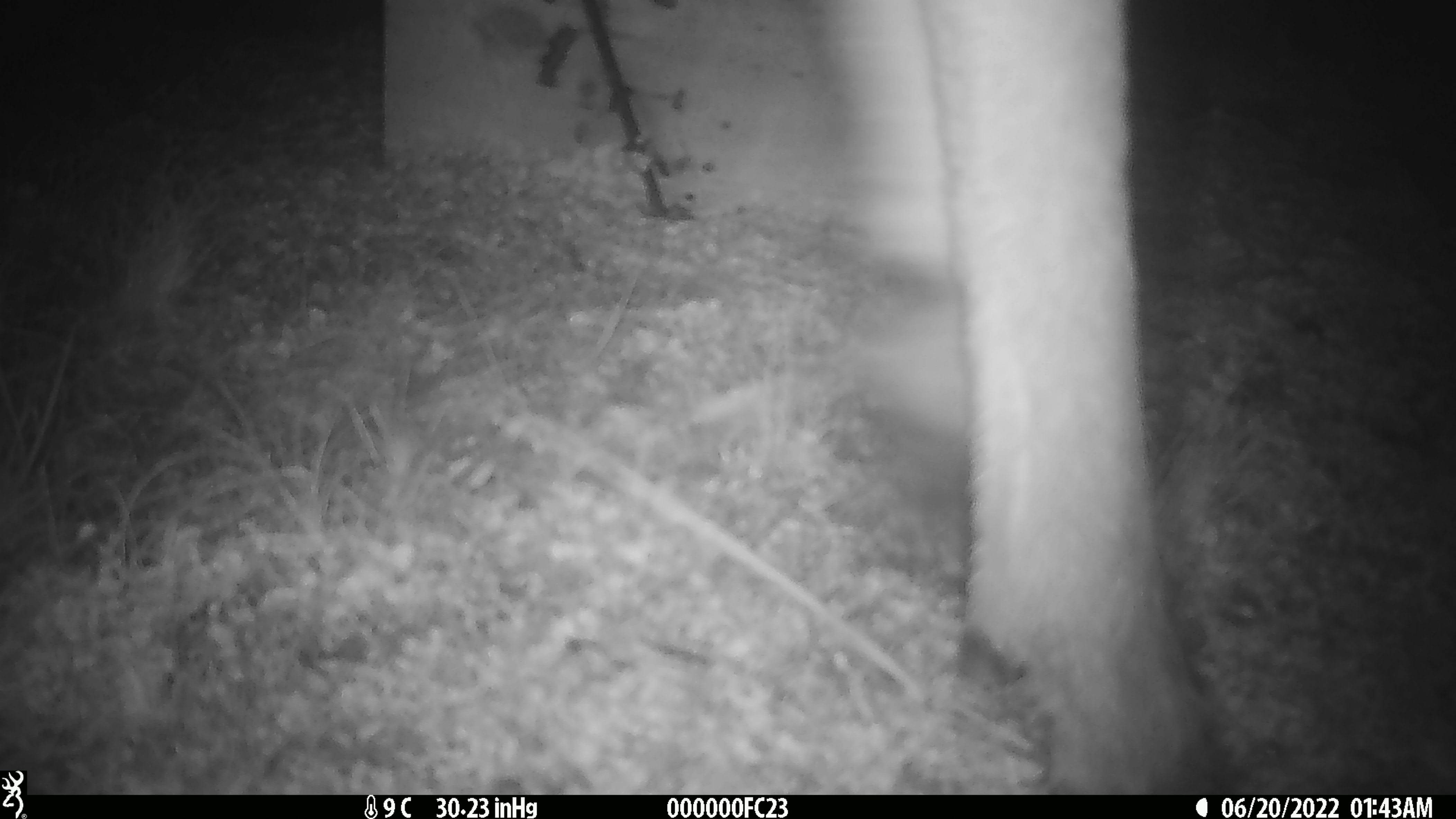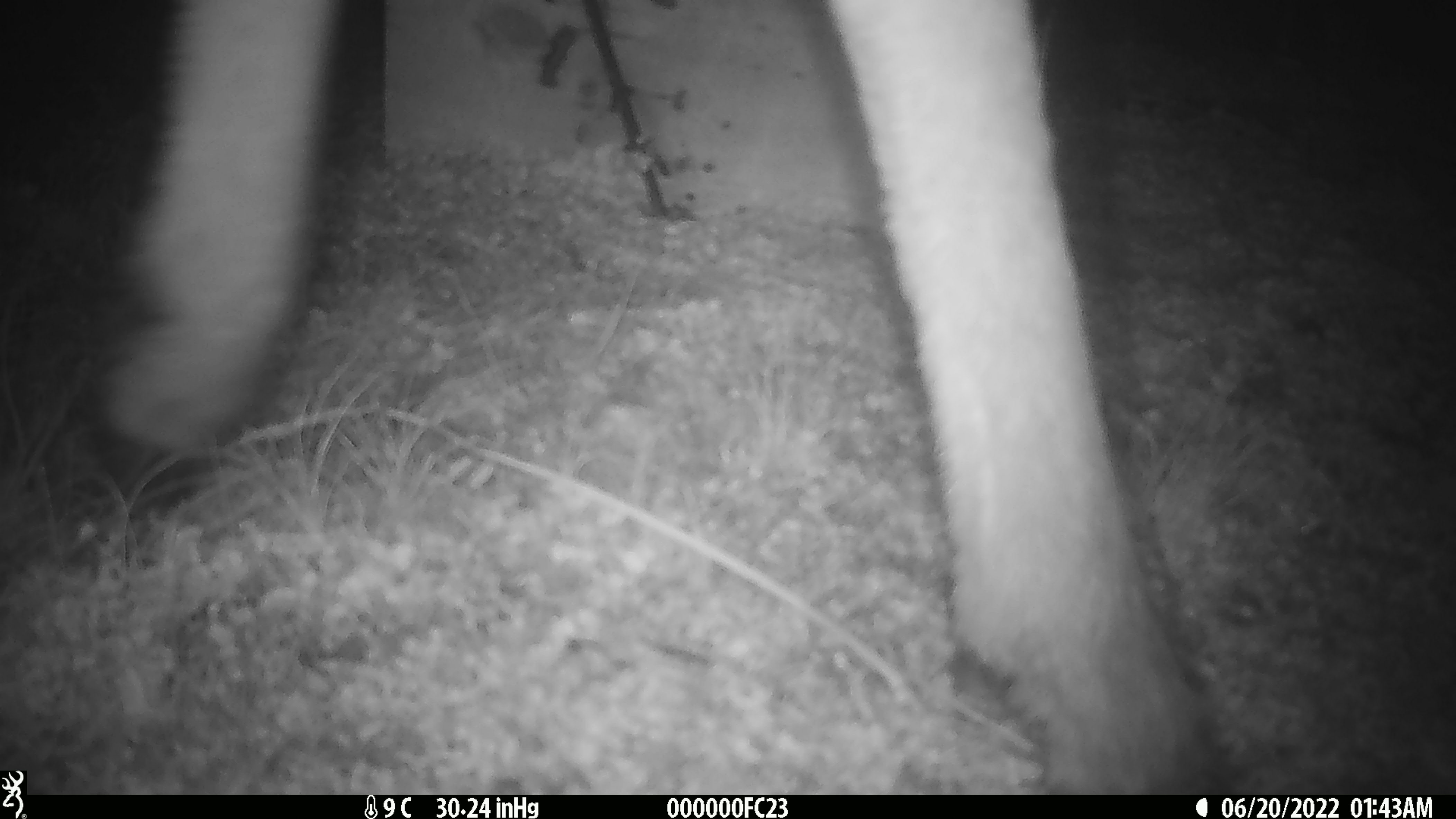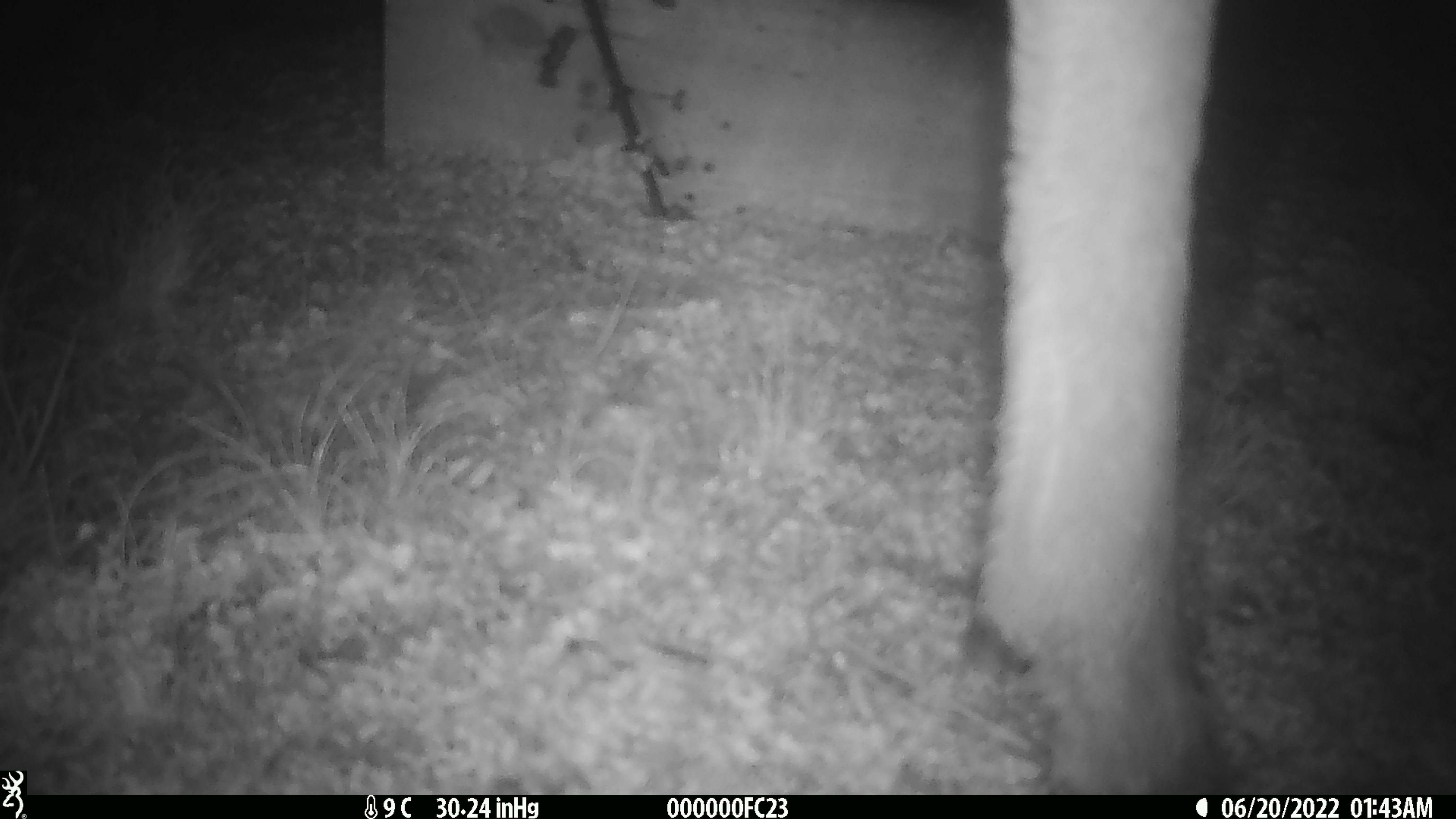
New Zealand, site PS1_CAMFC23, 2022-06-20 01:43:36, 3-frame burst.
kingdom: Animalia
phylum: Chordata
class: Mammalia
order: Artiodactyla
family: Cervidae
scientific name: Cervidae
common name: deer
Deer (Cervidae).